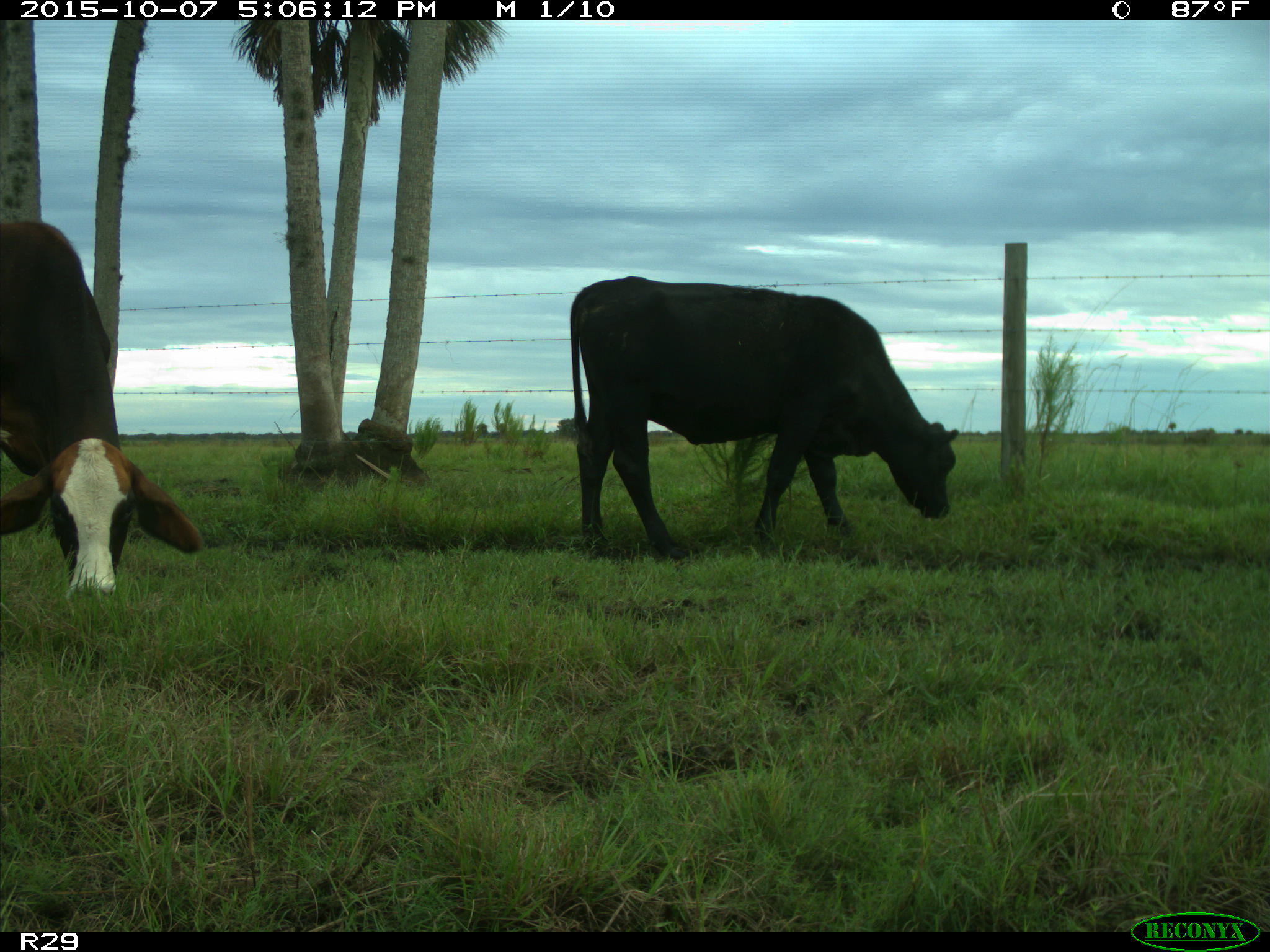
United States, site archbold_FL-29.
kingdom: Animalia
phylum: Chordata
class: Mammalia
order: Artiodactyla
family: Bovidae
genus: Bos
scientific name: Bos taurus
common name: domestic cow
Bos taurus (domestic cow).